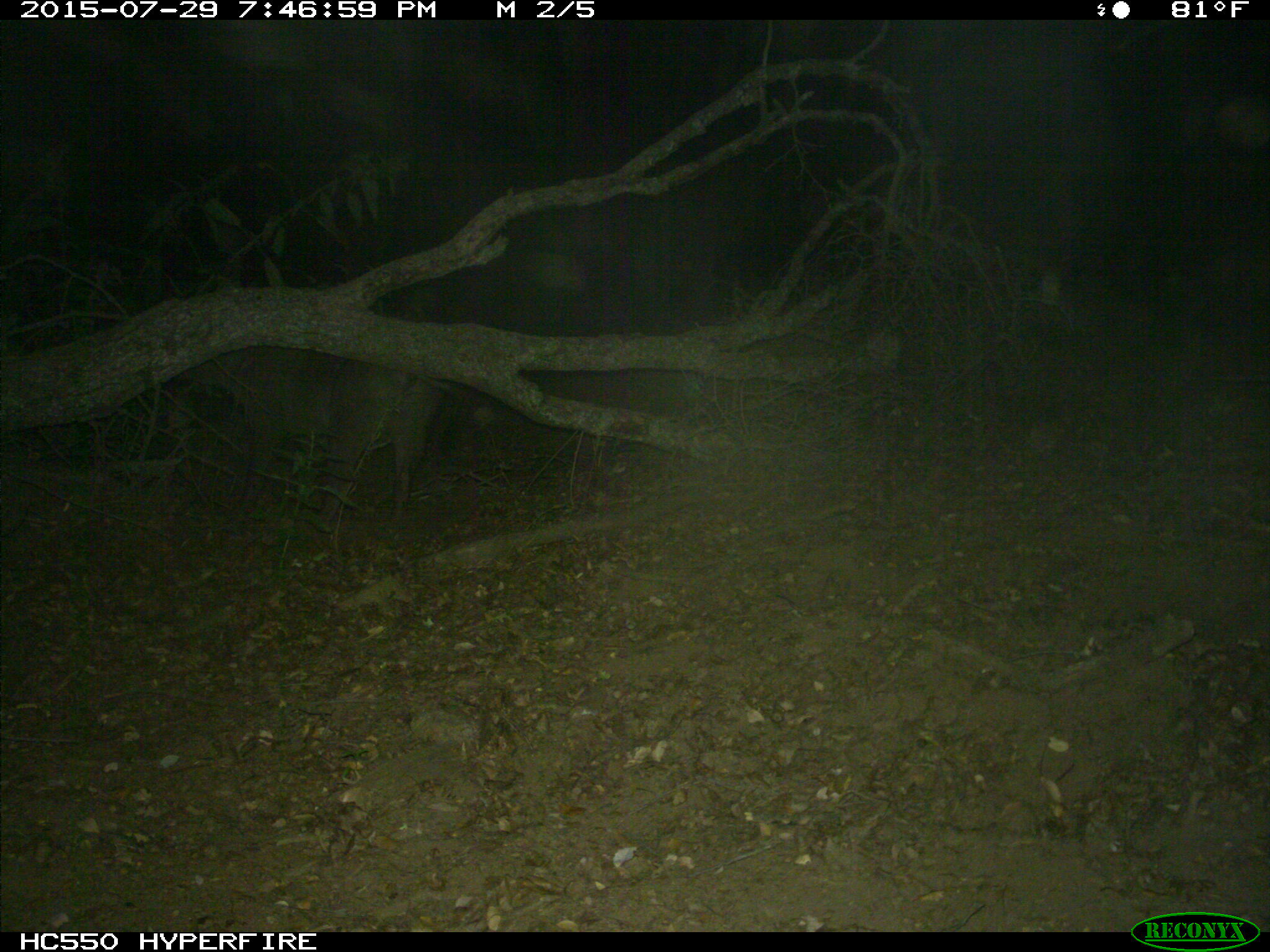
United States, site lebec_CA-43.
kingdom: Animalia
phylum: Chordata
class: Mammalia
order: Artiodactyla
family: Suidae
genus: Sus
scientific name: Sus scrofa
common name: wild boar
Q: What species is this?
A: Sus scrofa (wild boar).